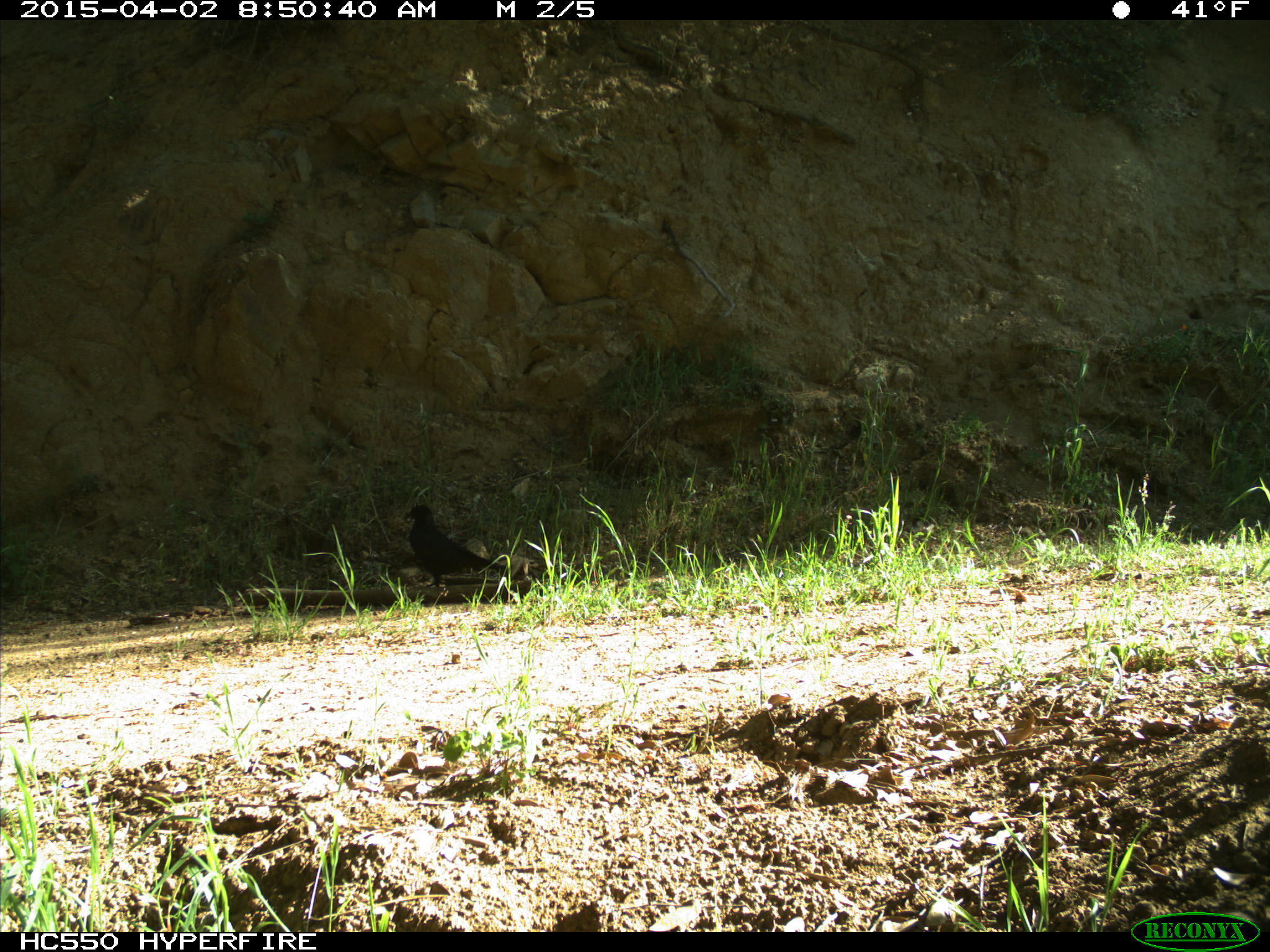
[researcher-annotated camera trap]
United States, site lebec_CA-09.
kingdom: Animalia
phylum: Chordata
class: Aves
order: Passeriformes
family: Corvidae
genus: Corvus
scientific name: Corvus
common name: crows and ravens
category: unidentified corvus